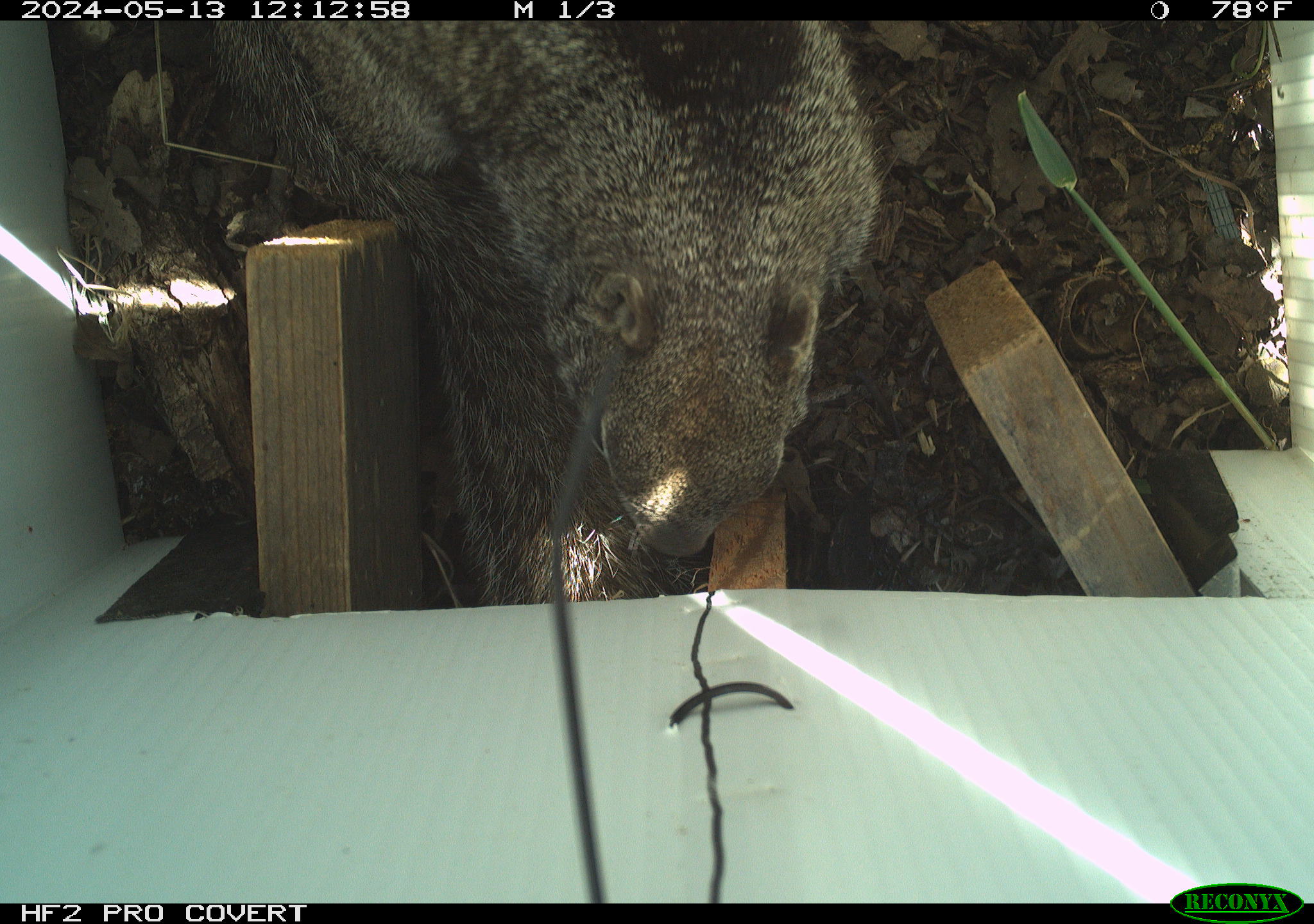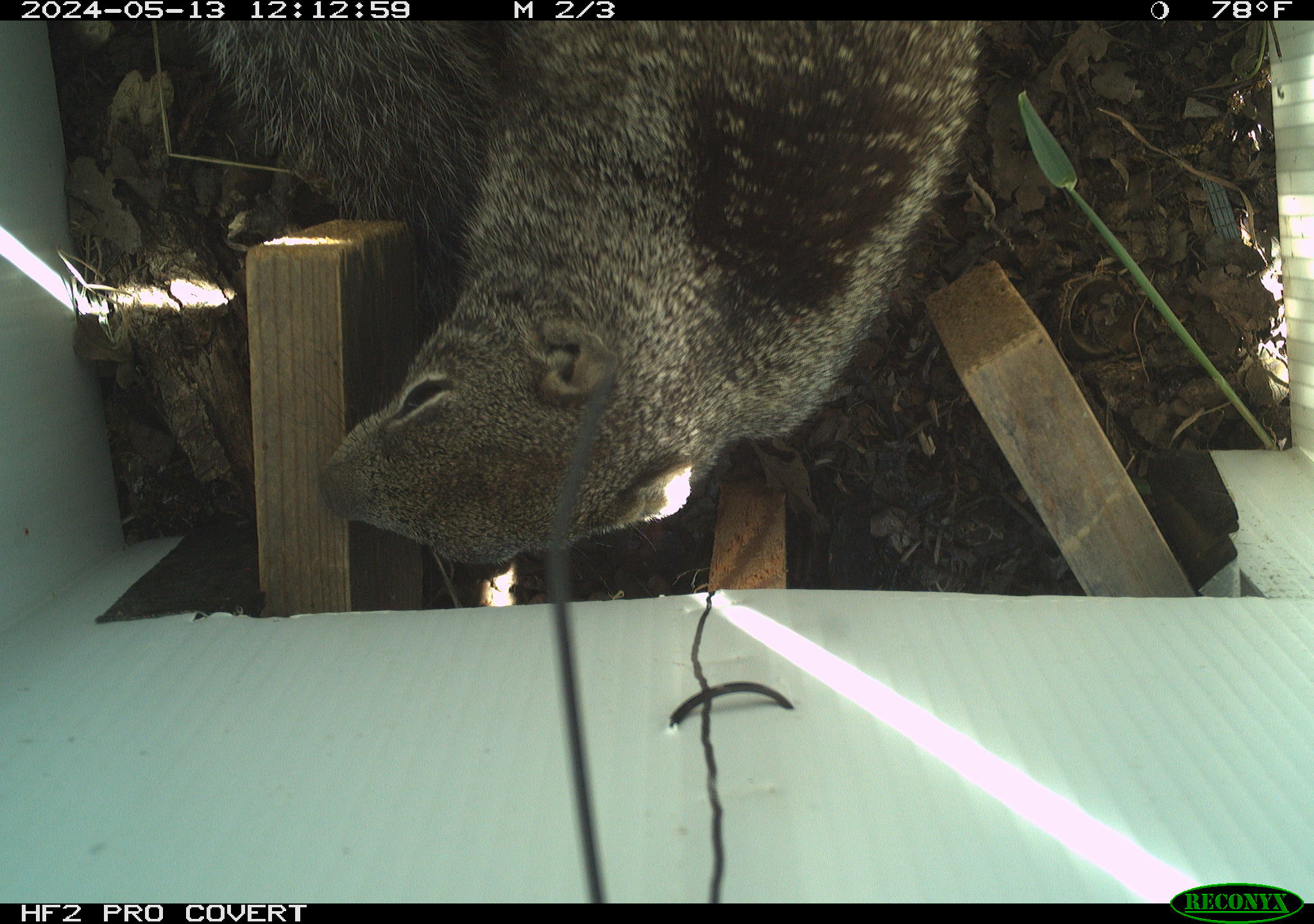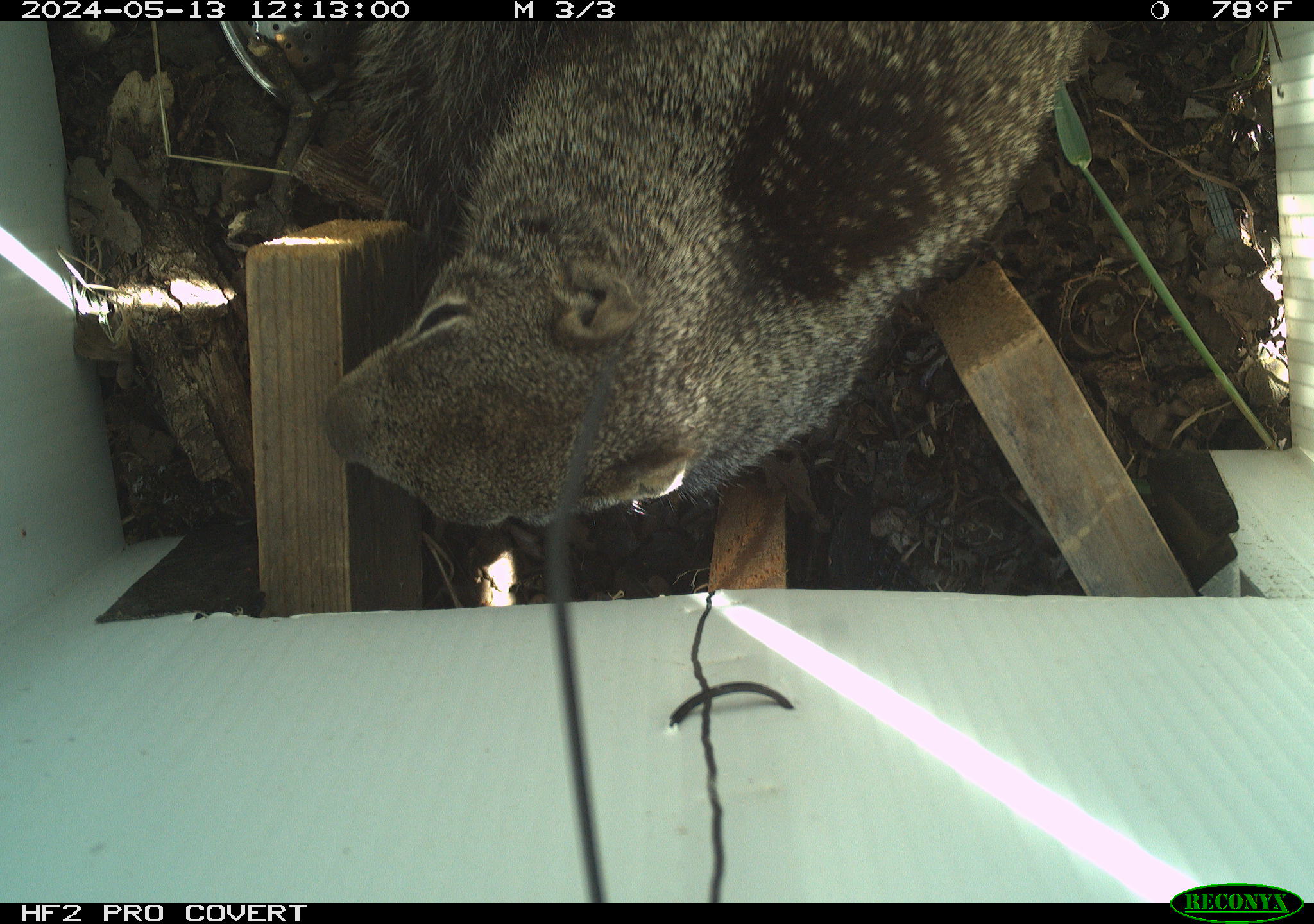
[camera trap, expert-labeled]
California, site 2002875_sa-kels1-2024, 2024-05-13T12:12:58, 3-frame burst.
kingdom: Animalia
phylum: Chordata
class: Mammalia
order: Rodentia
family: Sciuridae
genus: Otospermophilus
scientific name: Otospermophilus beecheyi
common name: california ground squirrel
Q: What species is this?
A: California ground squirrel (Otospermophilus beecheyi).